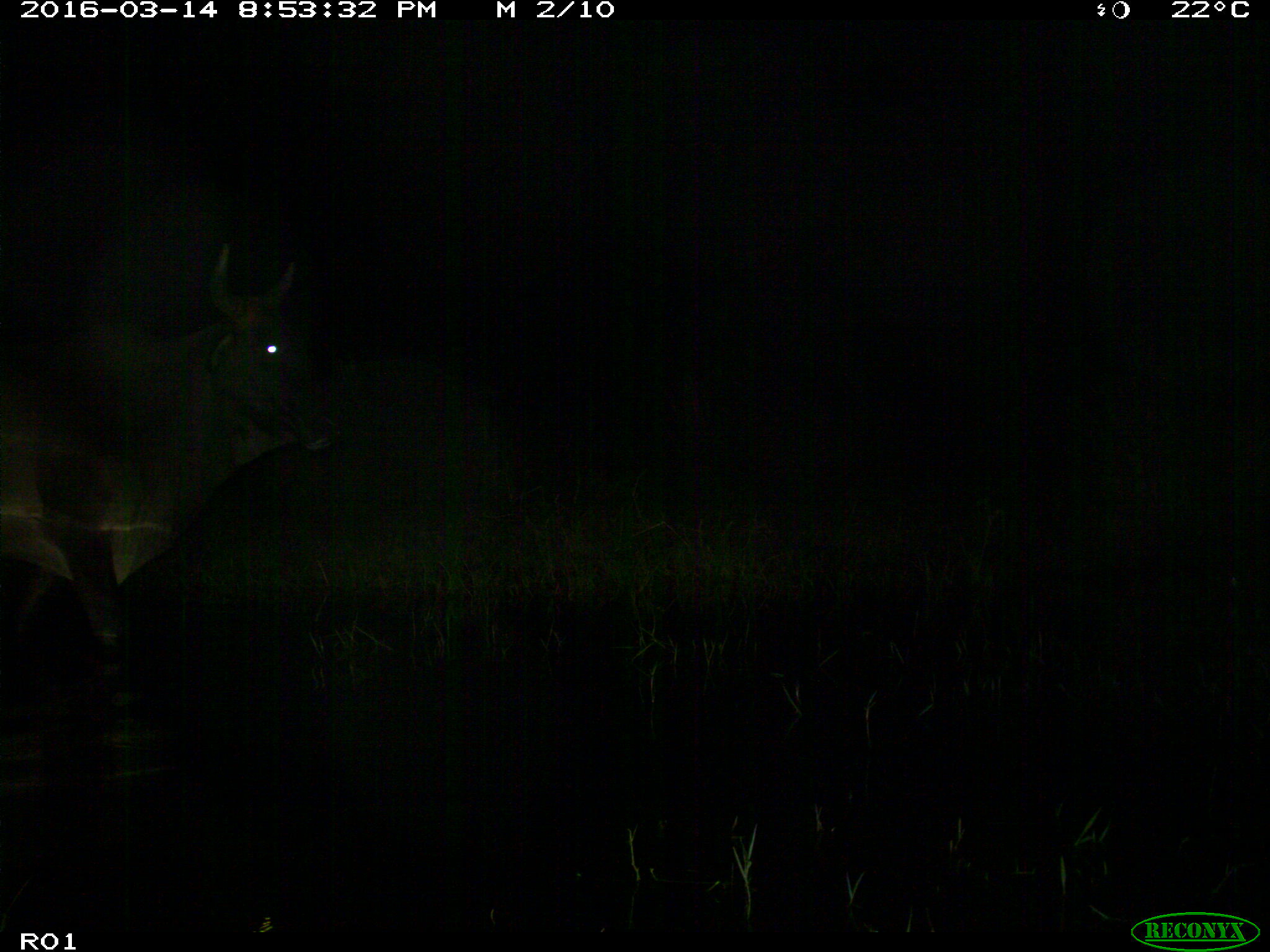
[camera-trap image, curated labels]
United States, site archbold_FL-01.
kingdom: Animalia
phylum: Chordata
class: Mammalia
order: Artiodactyla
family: Bovidae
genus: Bos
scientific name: Bos taurus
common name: domestic cow